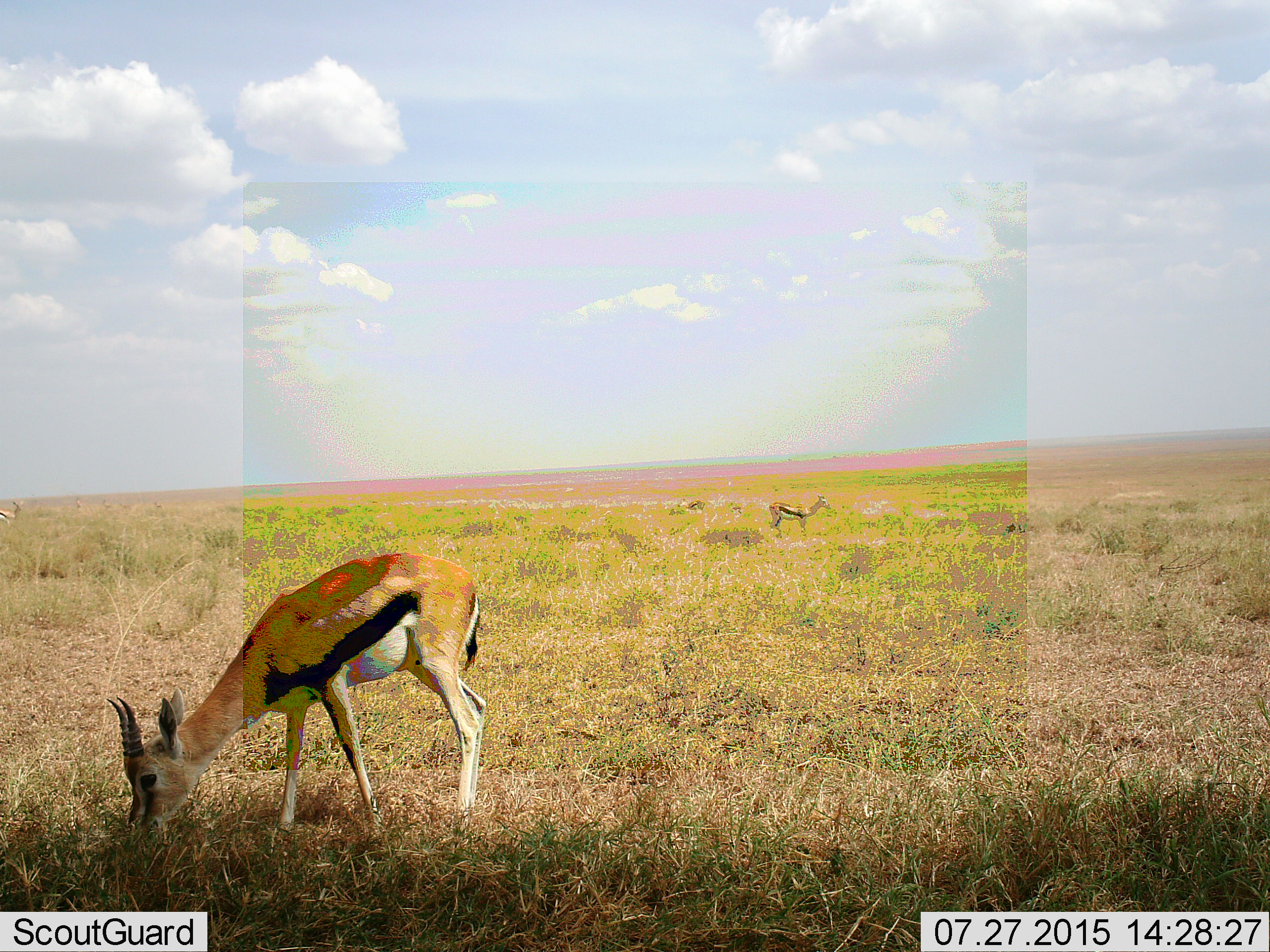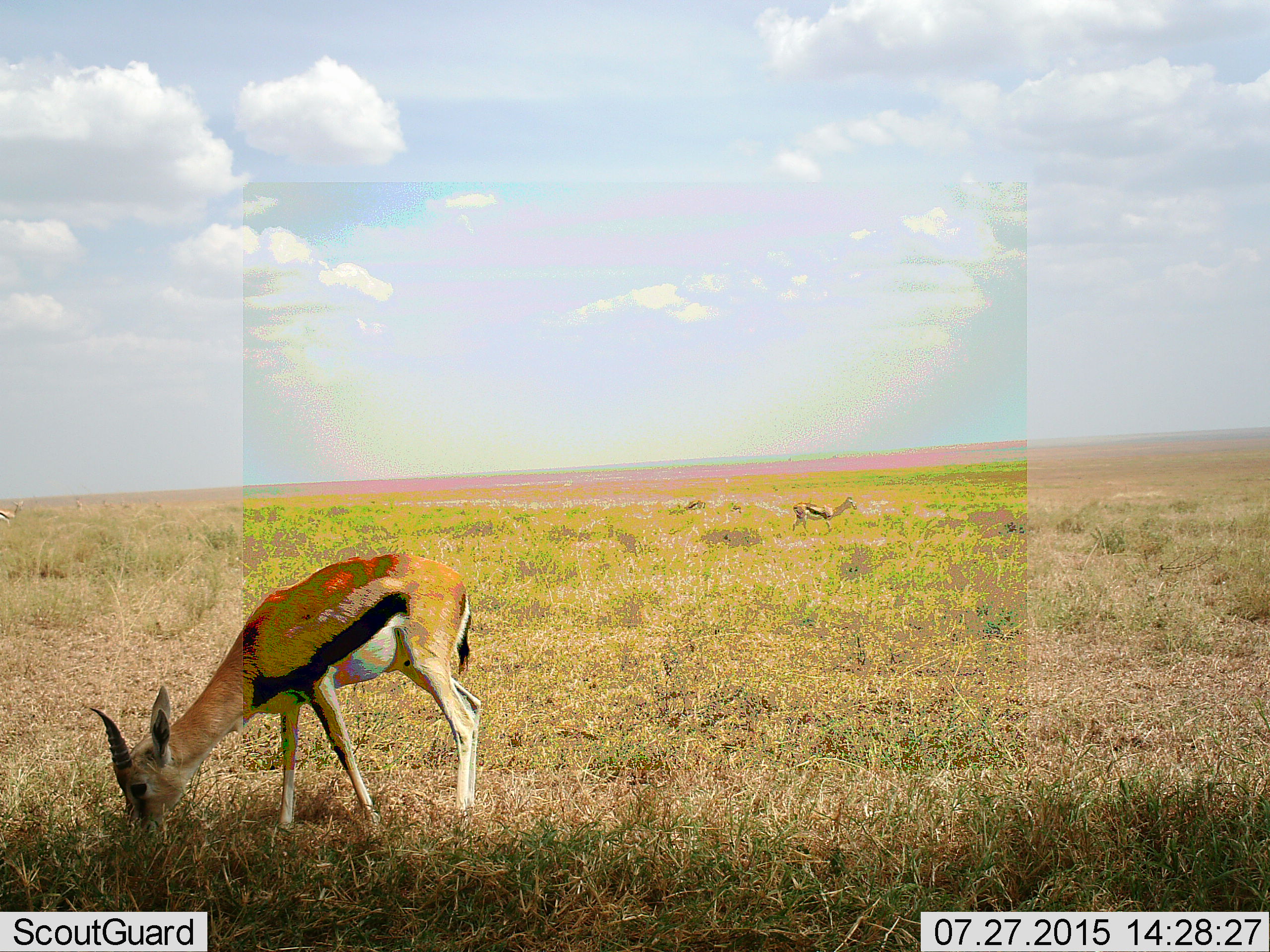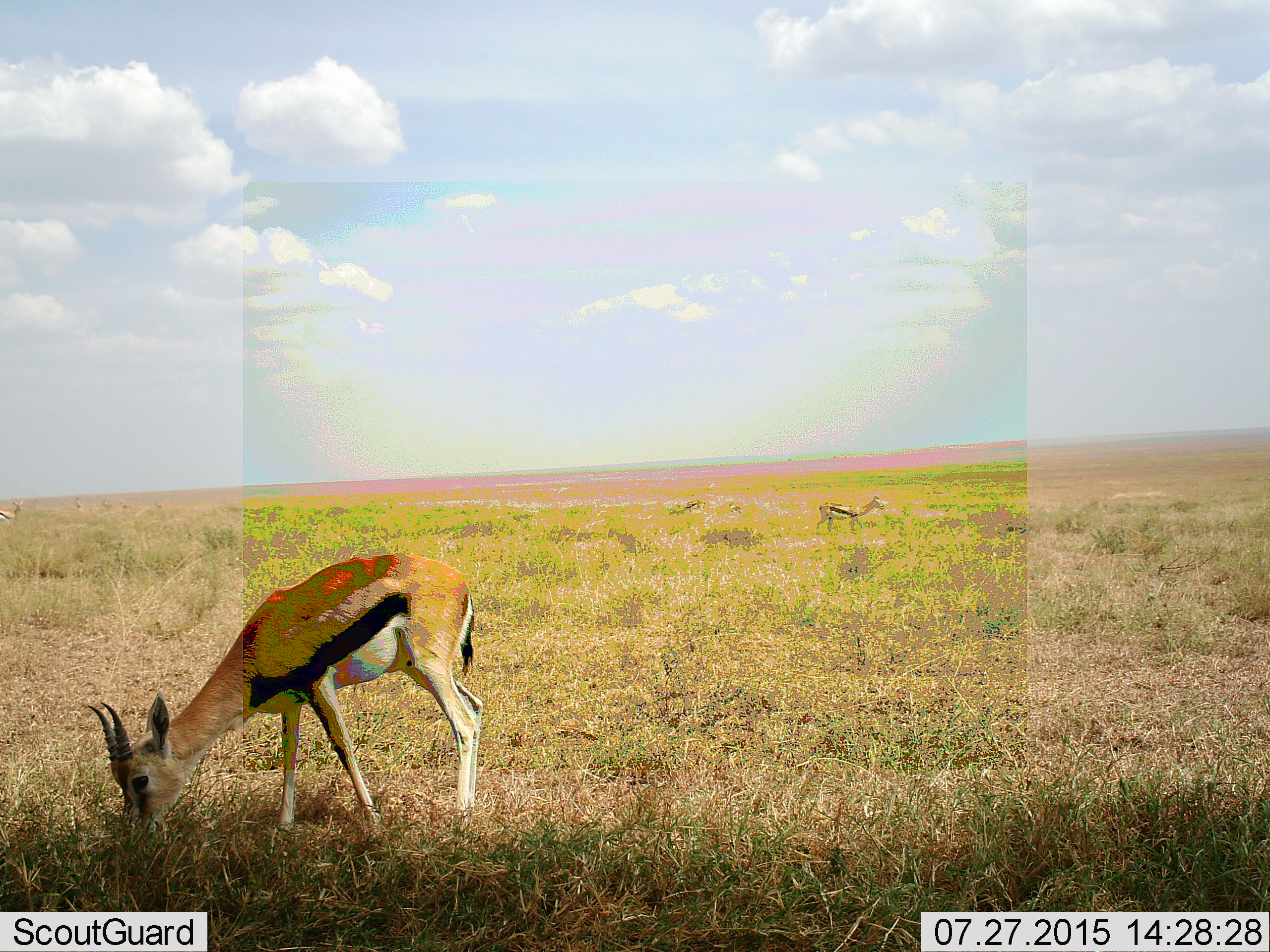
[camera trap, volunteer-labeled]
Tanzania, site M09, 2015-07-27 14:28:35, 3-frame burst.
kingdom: Animalia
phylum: Chordata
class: Mammalia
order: Artiodactyla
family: Bovidae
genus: Eudorcas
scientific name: Eudorcas thomsonii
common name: thomson's gazelle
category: gazellethomsons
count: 4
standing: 67%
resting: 0%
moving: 67%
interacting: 0%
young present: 11%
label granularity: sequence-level